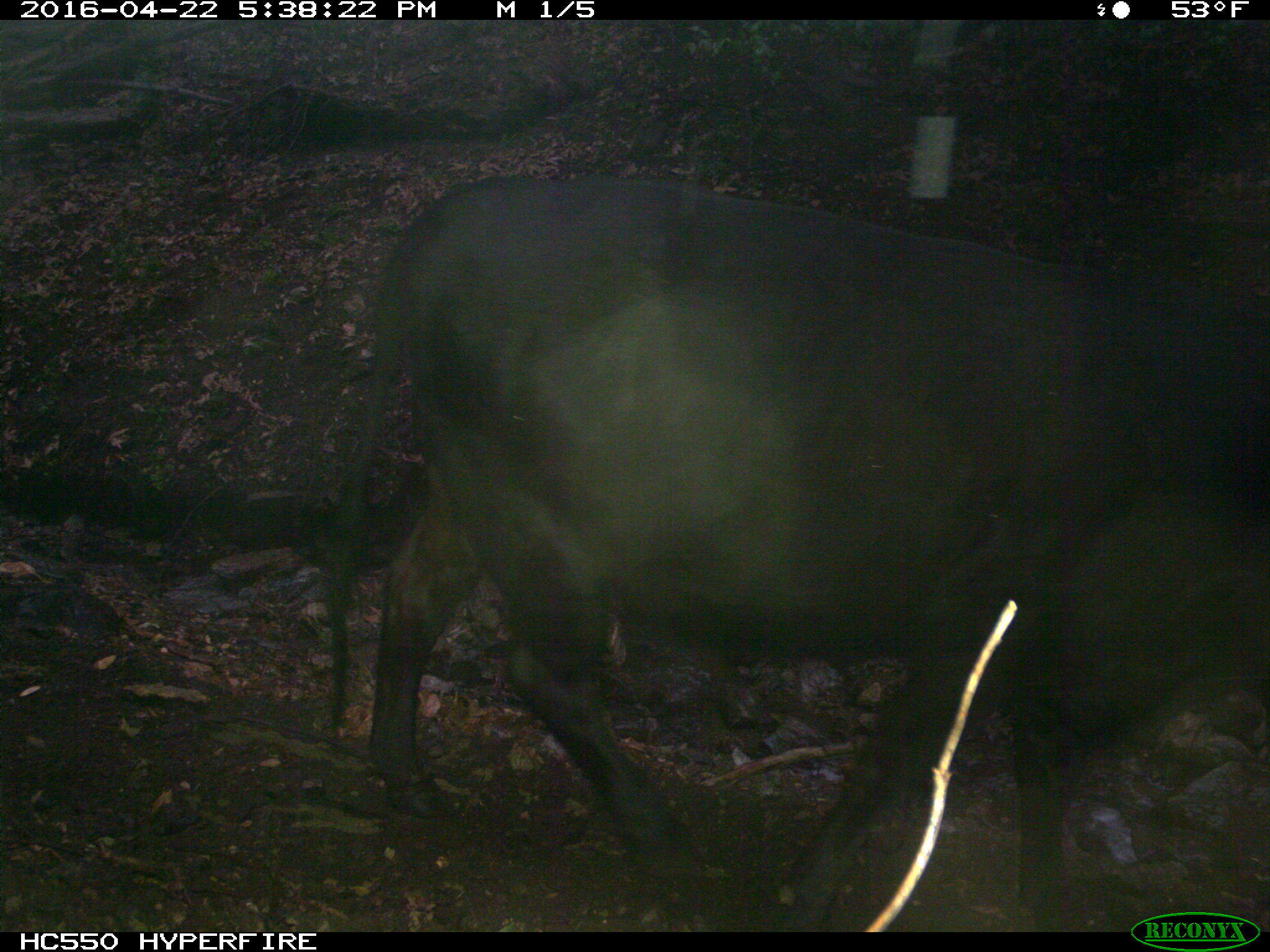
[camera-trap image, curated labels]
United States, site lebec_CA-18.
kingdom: Animalia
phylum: Chordata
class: Mammalia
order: Artiodactyla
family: Bovidae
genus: Bos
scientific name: Bos taurus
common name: domestic cow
Bos taurus (domestic cow).